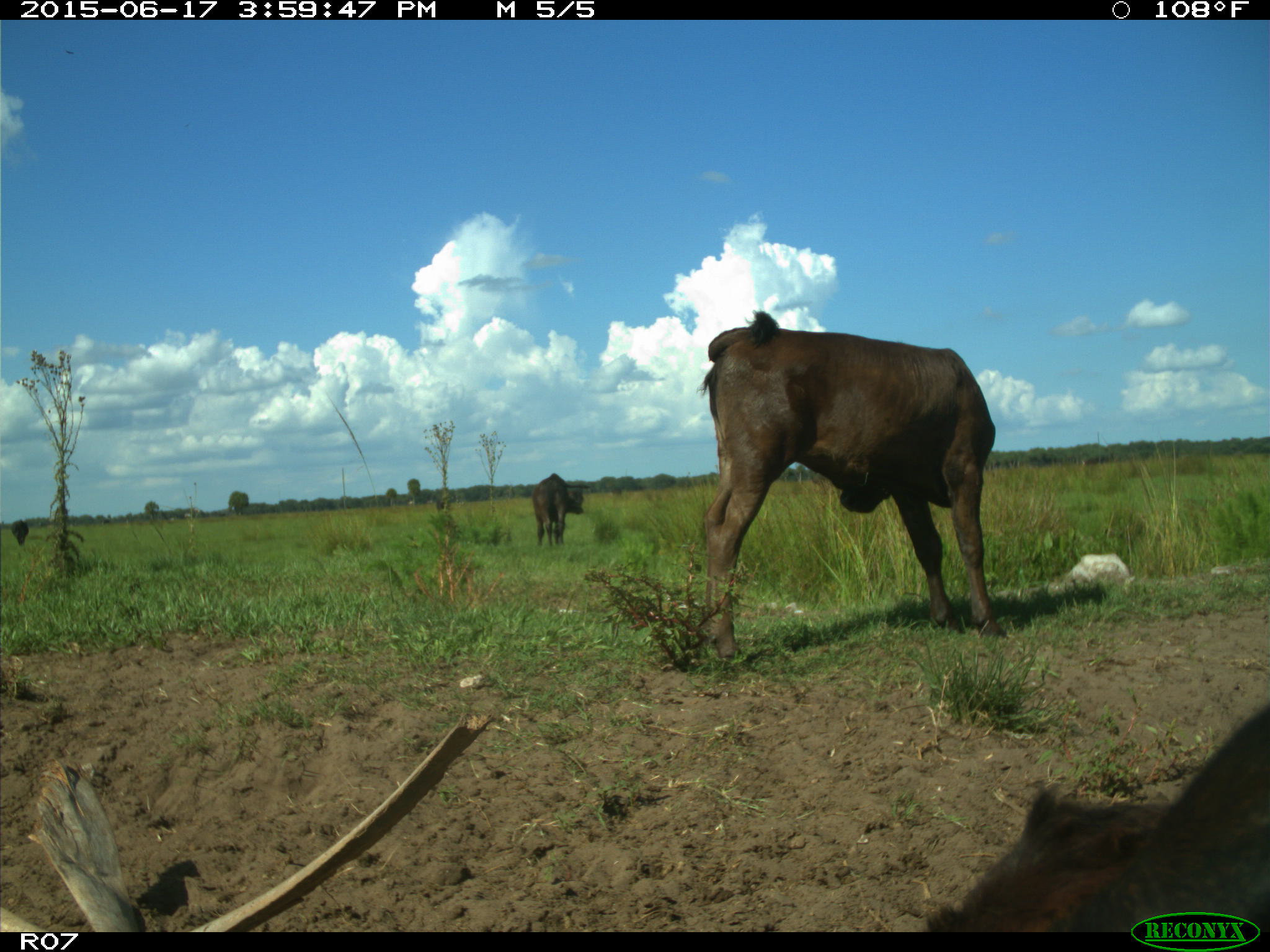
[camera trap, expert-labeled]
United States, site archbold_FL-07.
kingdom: Animalia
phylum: Chordata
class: Mammalia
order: Artiodactyla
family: Bovidae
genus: Bos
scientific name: Bos taurus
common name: domestic cow